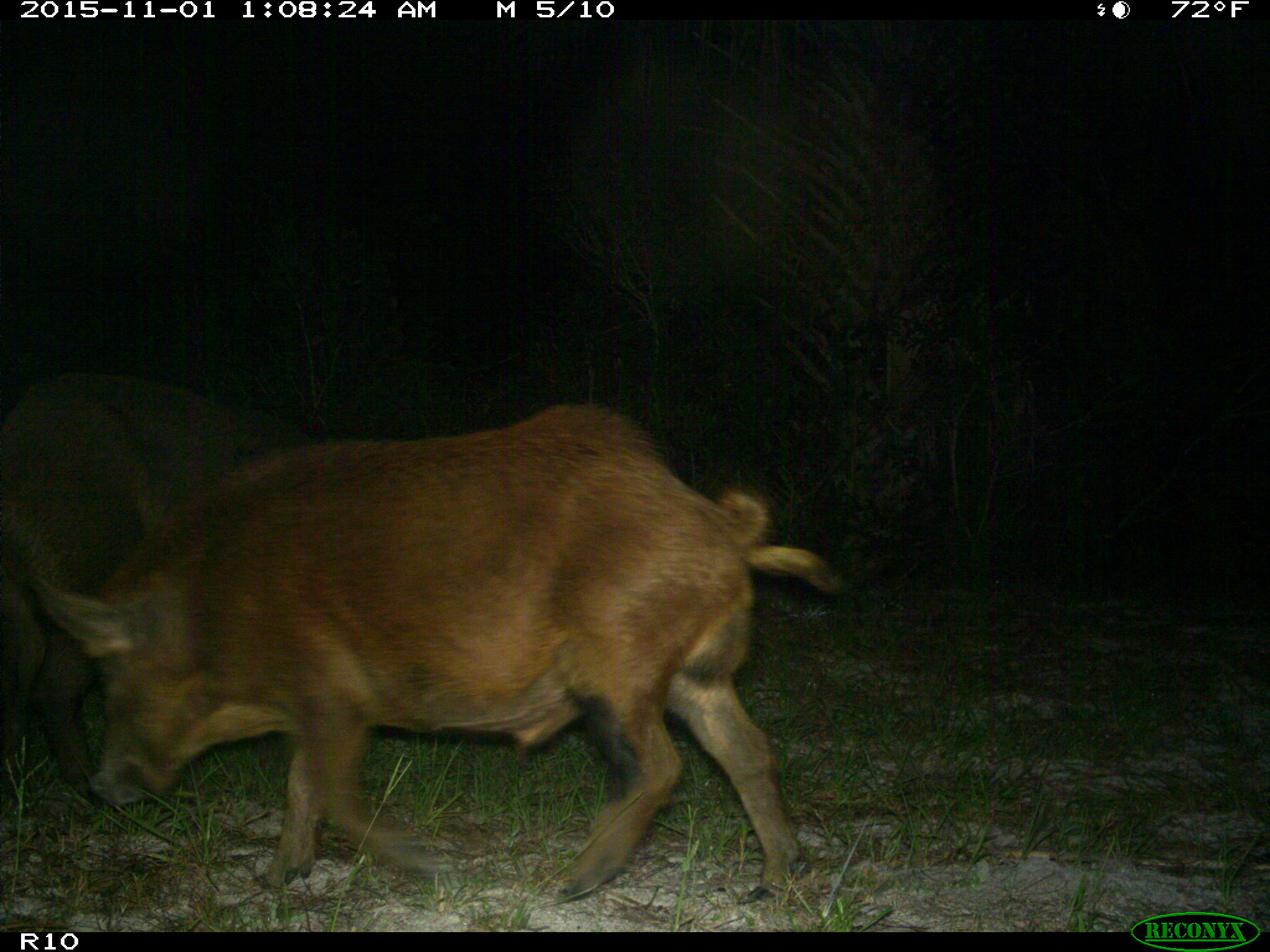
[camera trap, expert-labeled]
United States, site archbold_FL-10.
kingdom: Animalia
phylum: Chordata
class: Mammalia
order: Artiodactyla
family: Suidae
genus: Sus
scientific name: Sus scrofa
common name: wild boar